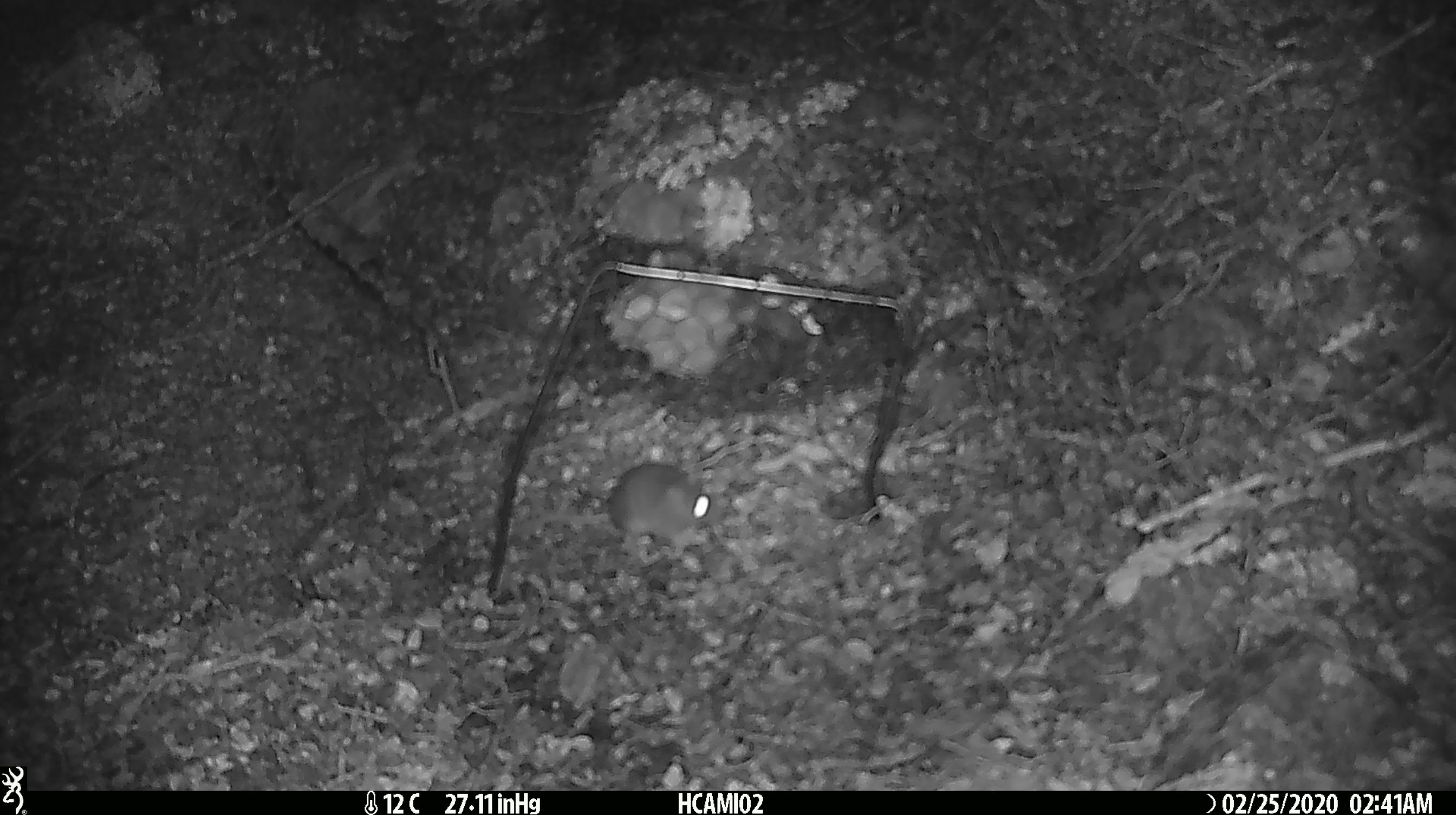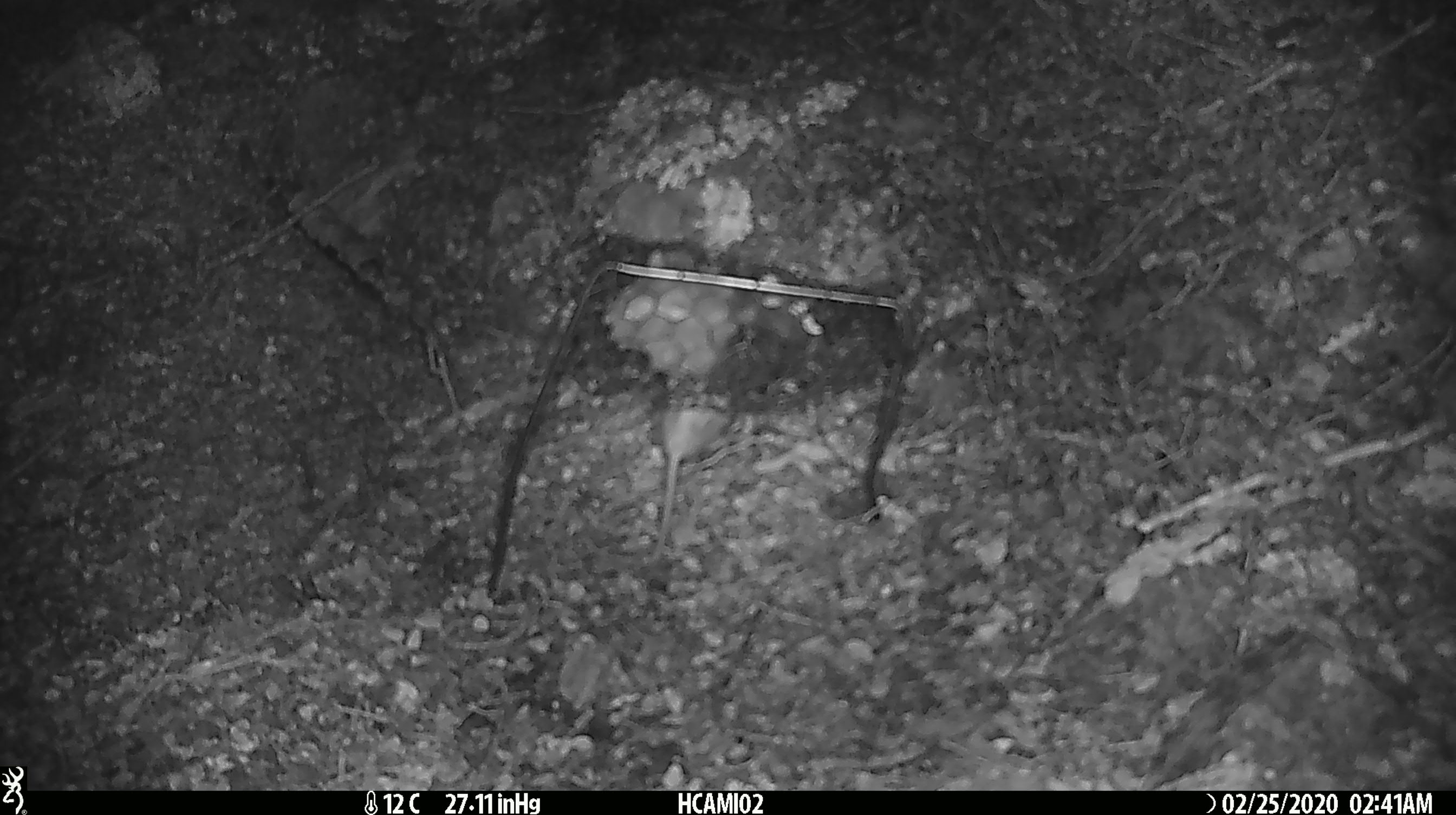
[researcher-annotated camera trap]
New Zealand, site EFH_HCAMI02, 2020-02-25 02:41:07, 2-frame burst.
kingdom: Animalia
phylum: Chordata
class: Mammalia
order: Rodentia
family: Muridae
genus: Mus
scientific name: Mus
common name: mouse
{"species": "mouse (Mus)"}